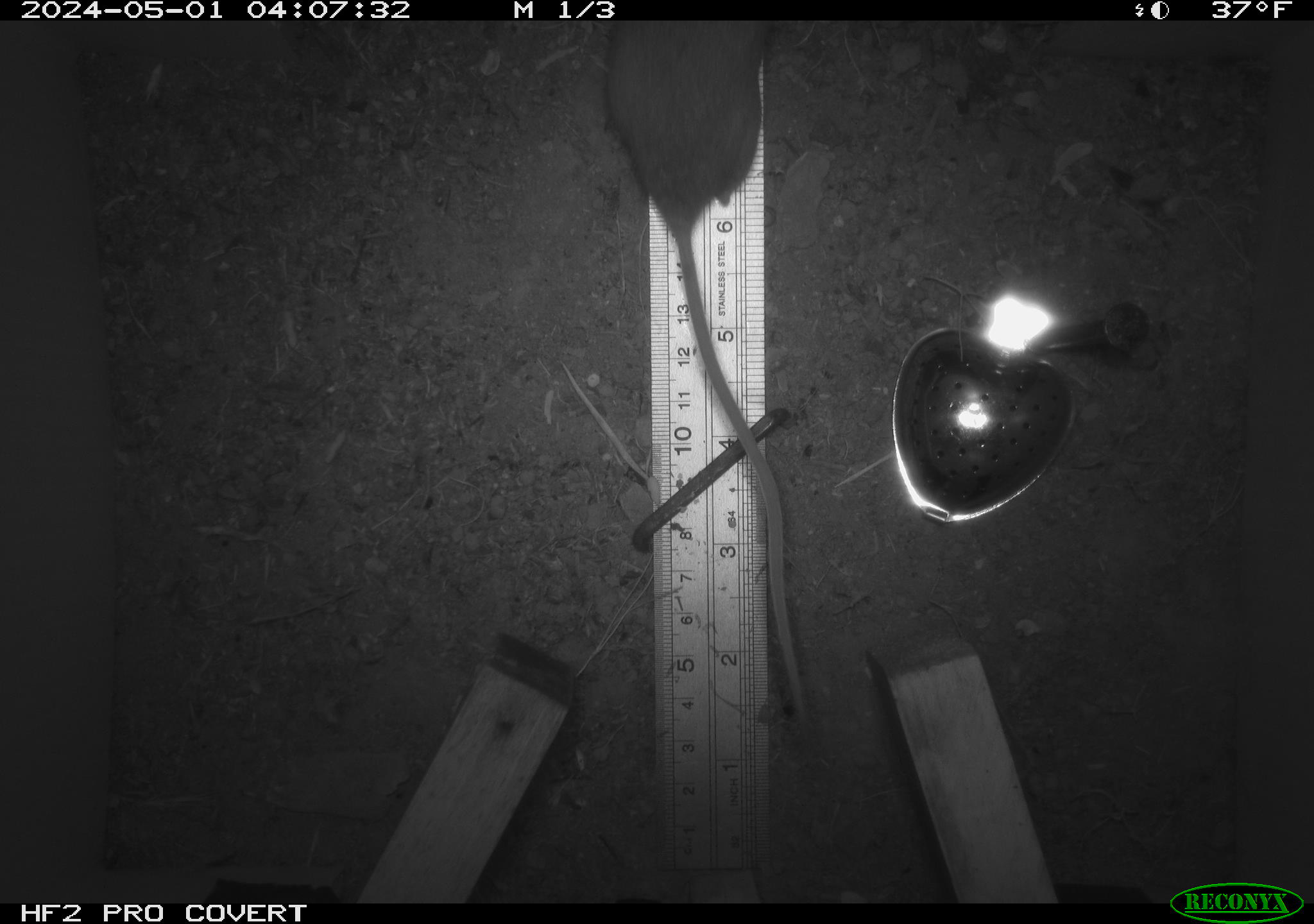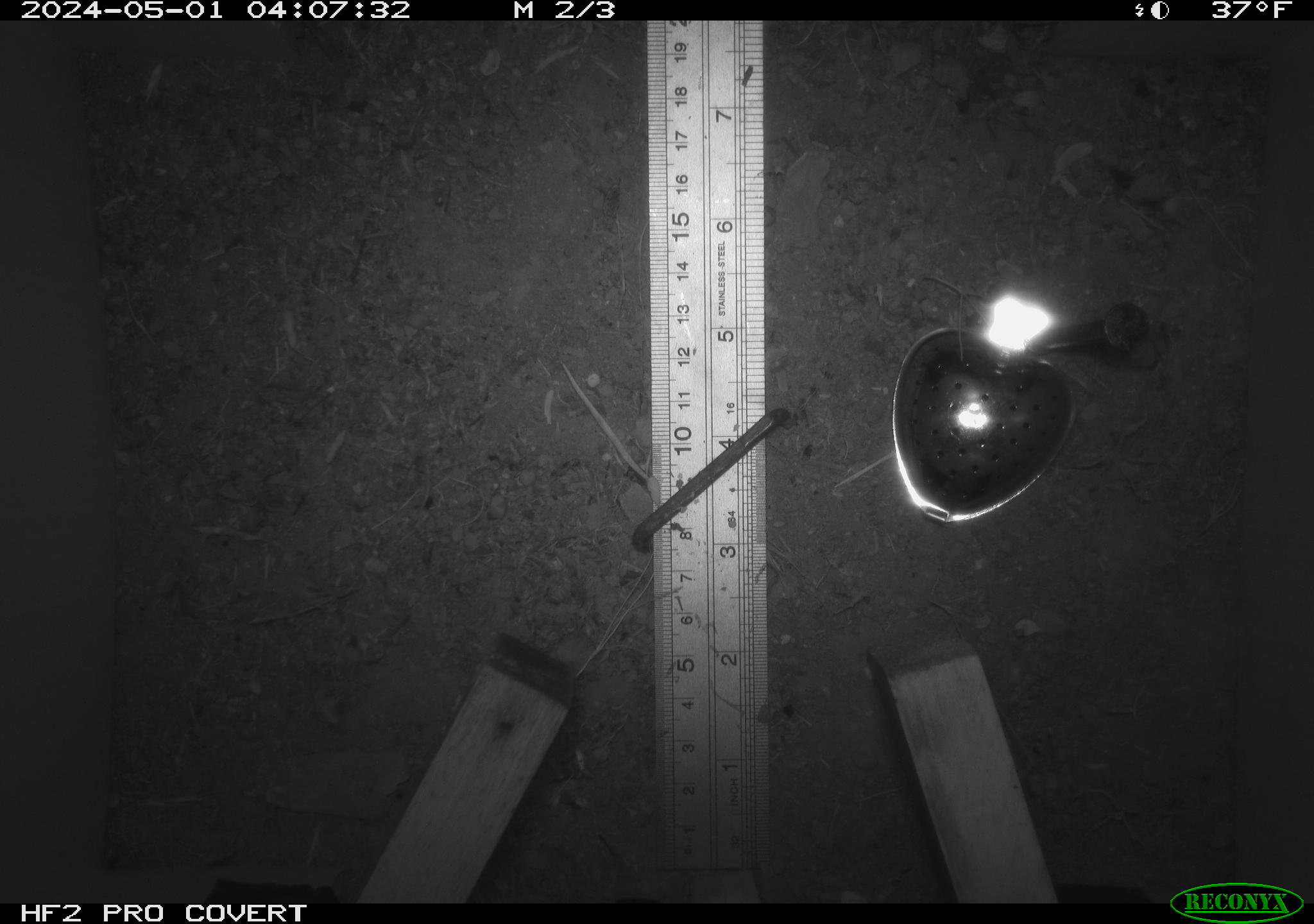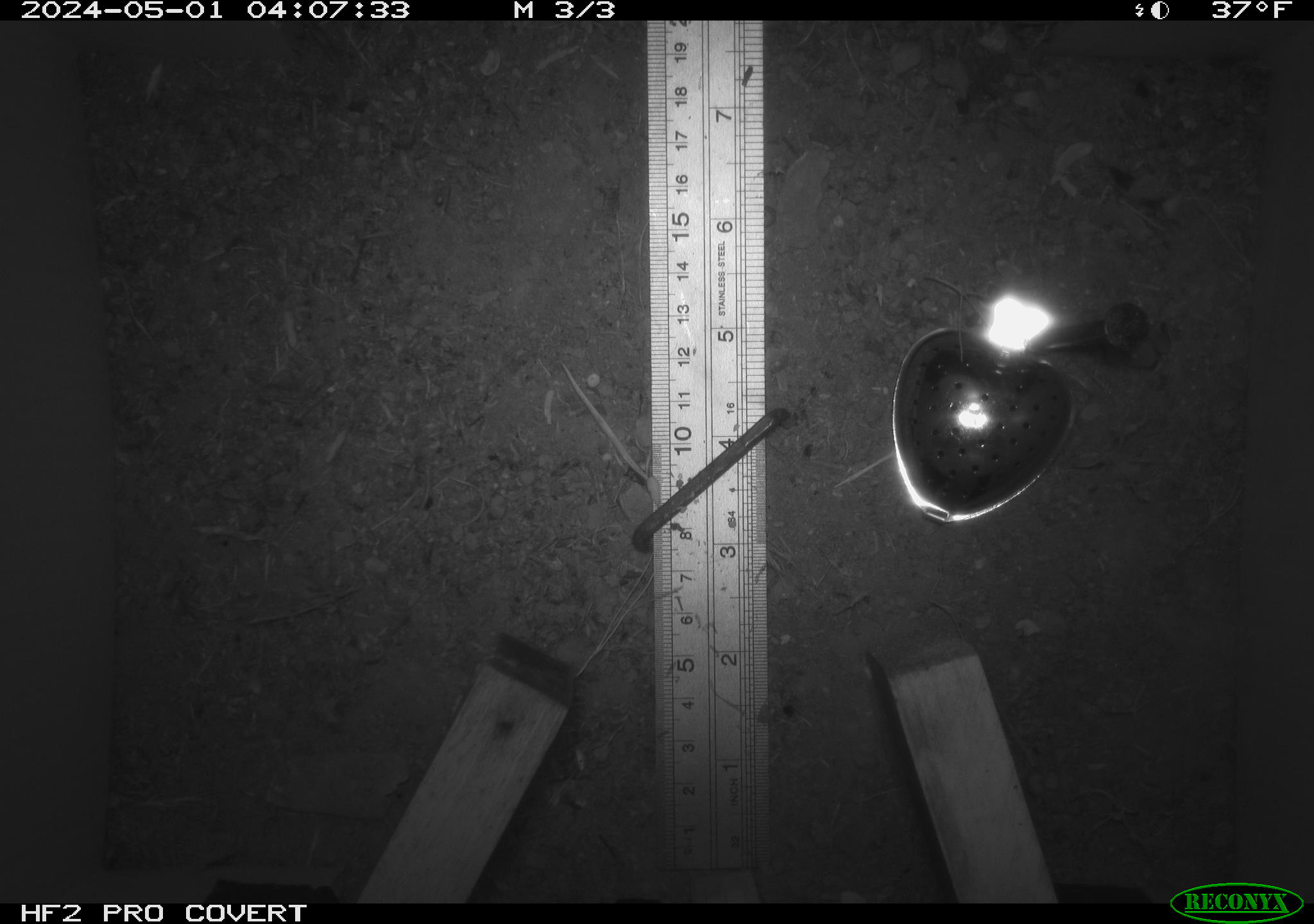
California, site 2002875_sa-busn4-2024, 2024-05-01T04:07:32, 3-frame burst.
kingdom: Animalia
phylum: Chordata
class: Mammalia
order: Rodentia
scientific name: Rodentia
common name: rodent